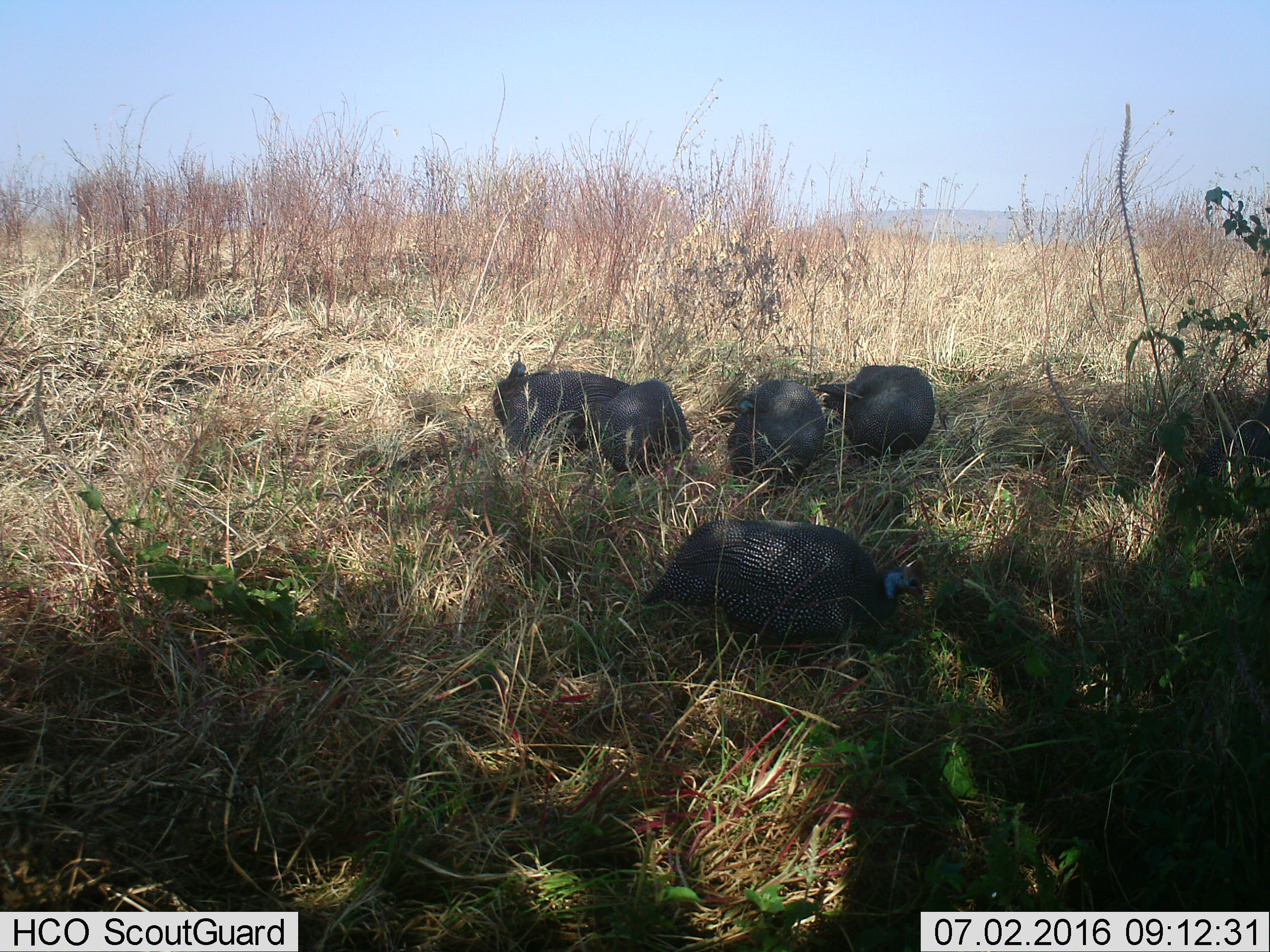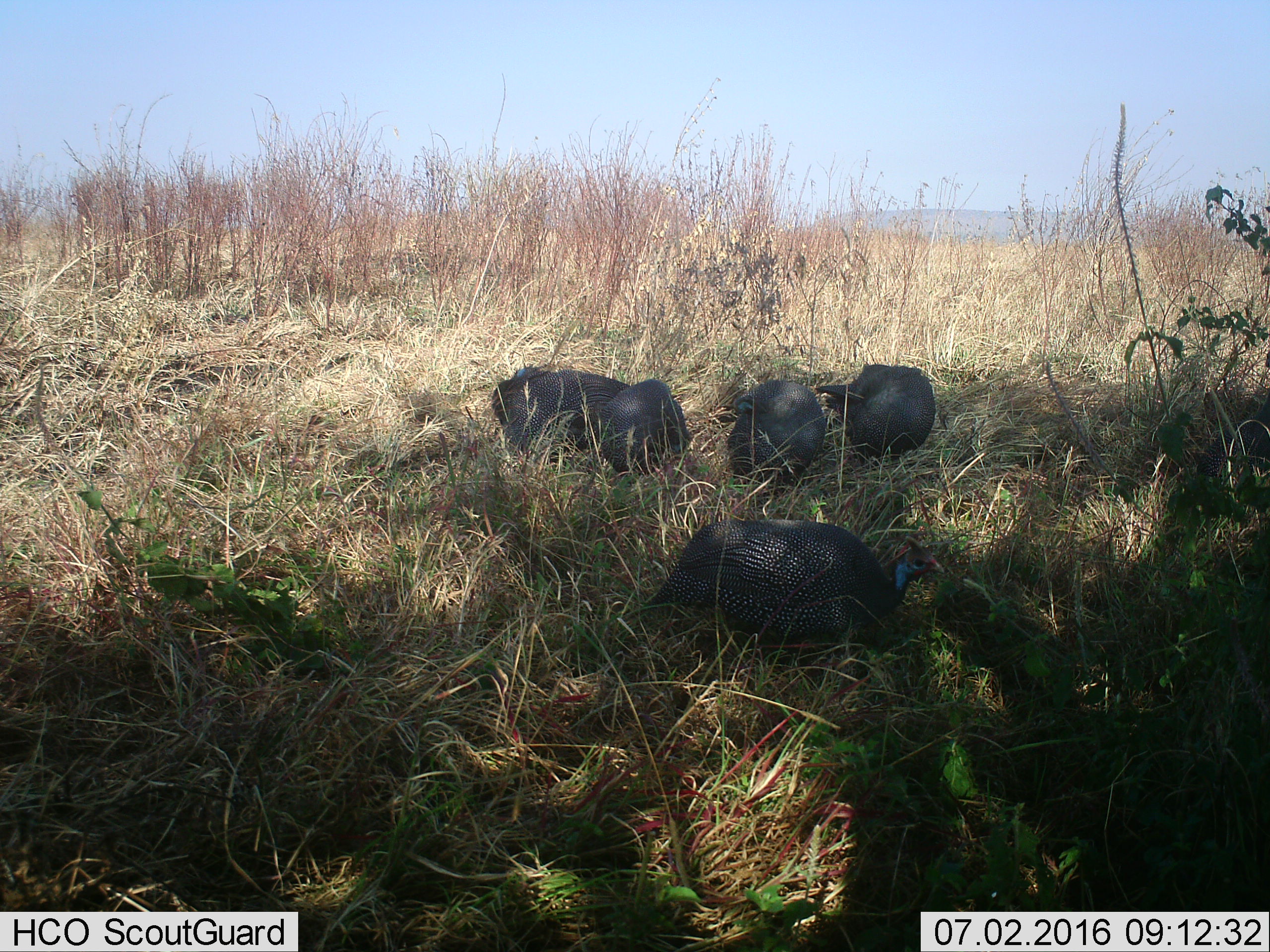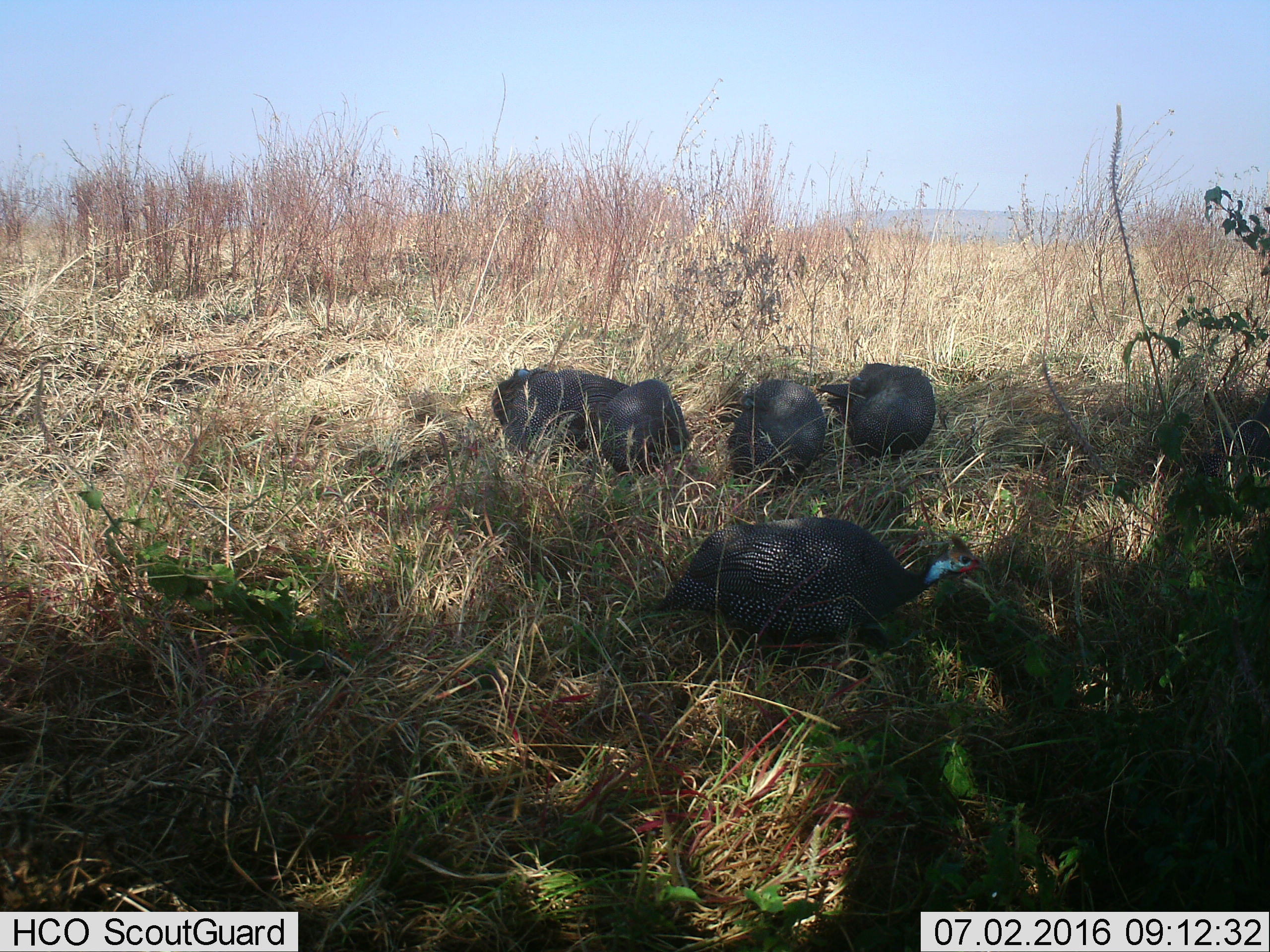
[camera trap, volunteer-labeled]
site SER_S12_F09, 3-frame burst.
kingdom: Animalia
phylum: Chordata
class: Aves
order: Galliformes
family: Numididae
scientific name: Numididae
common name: guineafowl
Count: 5.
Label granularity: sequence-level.